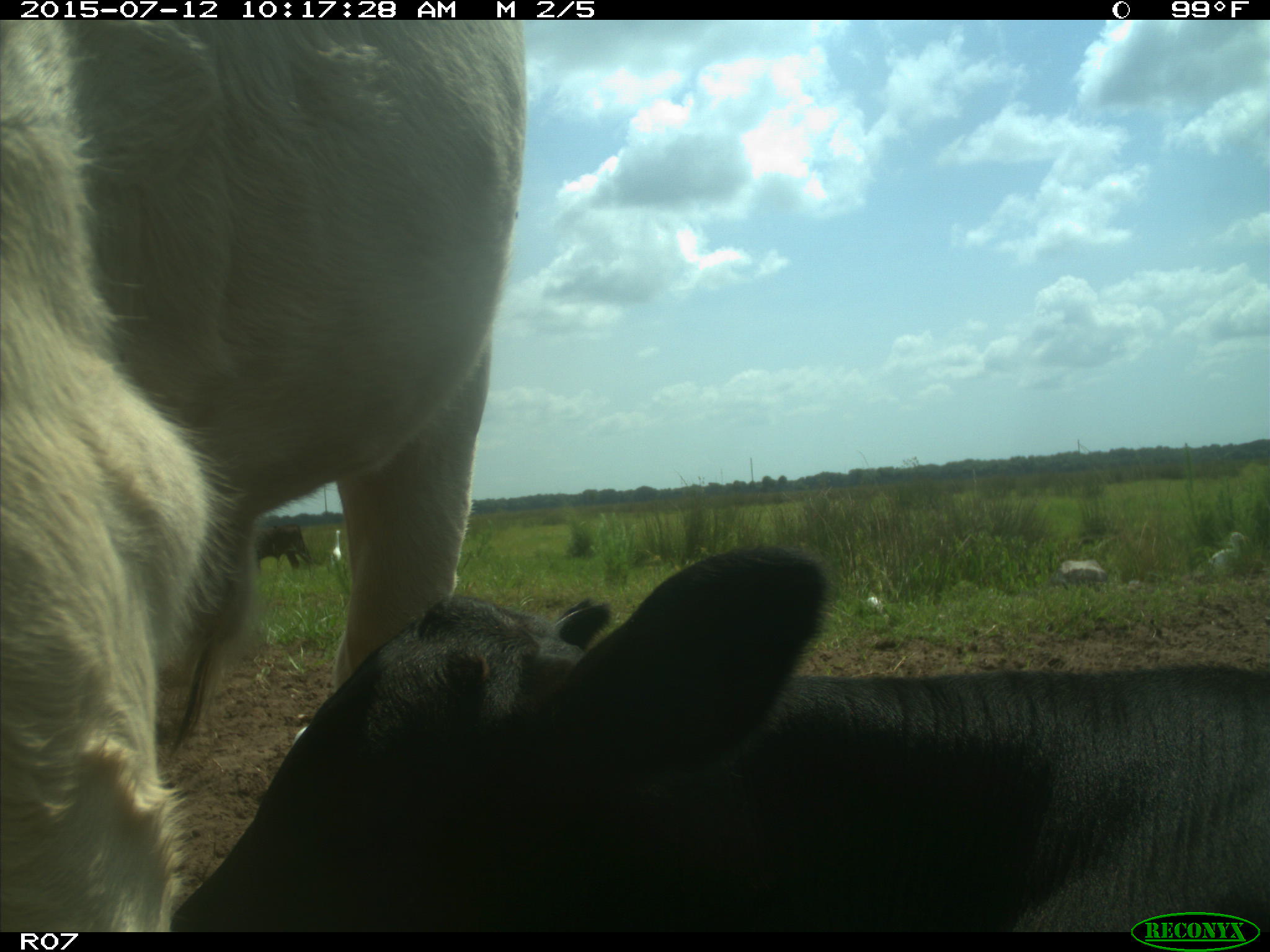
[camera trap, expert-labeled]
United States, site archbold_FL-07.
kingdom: Animalia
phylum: Chordata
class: Mammalia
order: Artiodactyla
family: Bovidae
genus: Bos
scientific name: Bos taurus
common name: domestic cow